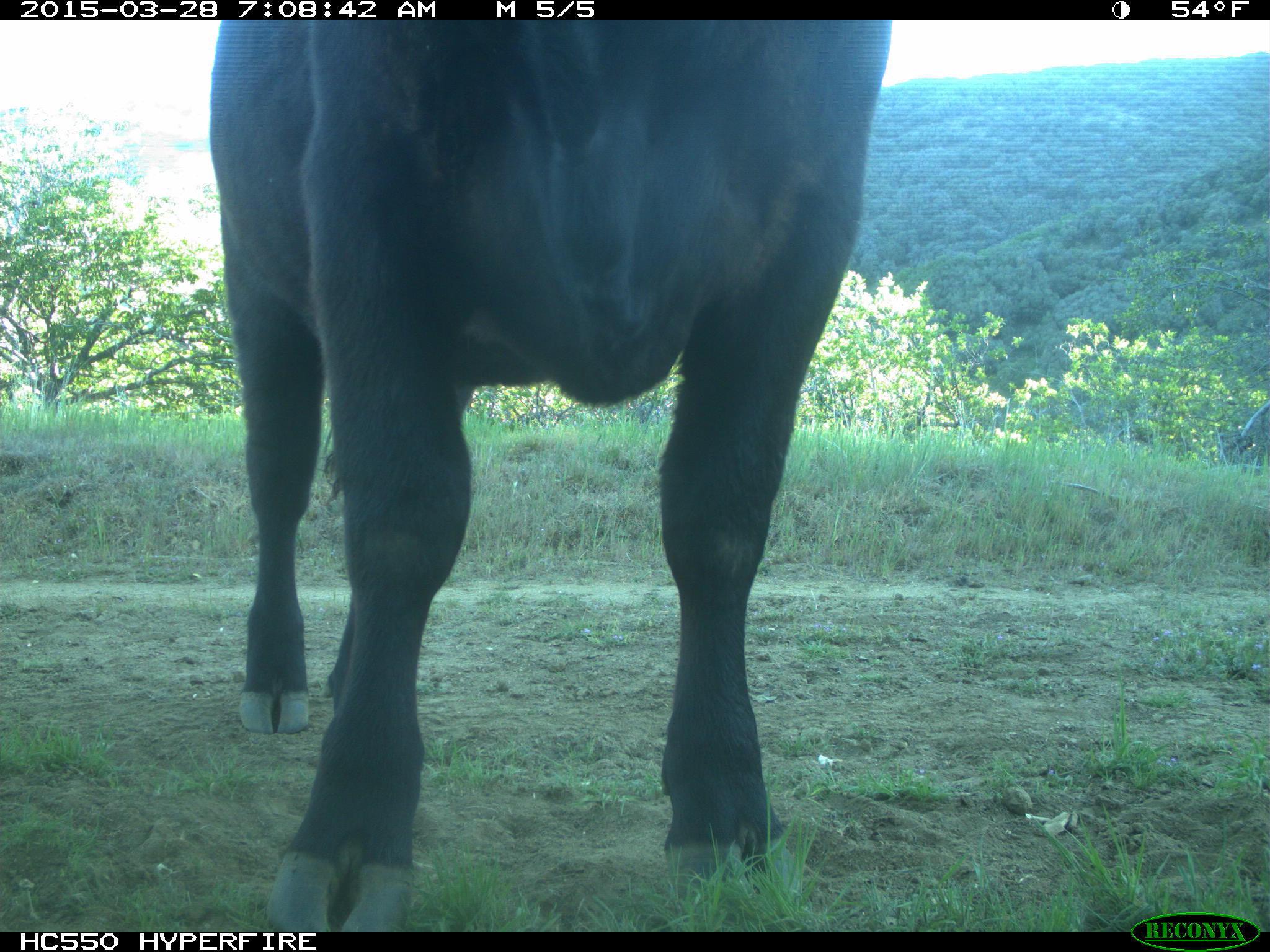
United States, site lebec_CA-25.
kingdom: Animalia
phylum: Chordata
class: Mammalia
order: Artiodactyla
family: Bovidae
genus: Bos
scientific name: Bos taurus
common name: domestic cow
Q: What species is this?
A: Bos taurus (domestic cow).